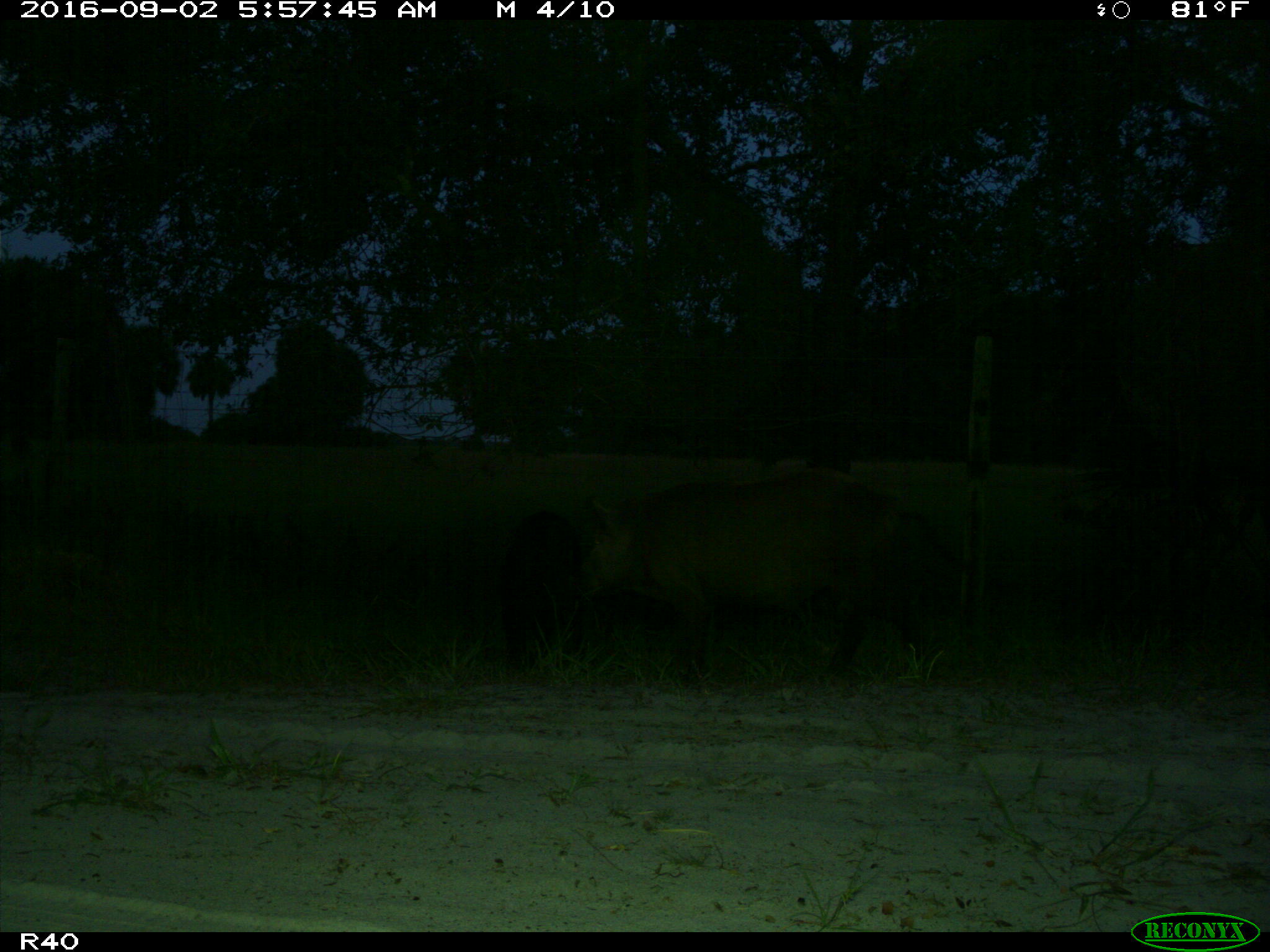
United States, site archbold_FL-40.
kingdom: Animalia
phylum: Chordata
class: Mammalia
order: Artiodactyla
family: Suidae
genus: Sus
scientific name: Sus scrofa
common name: wild boar